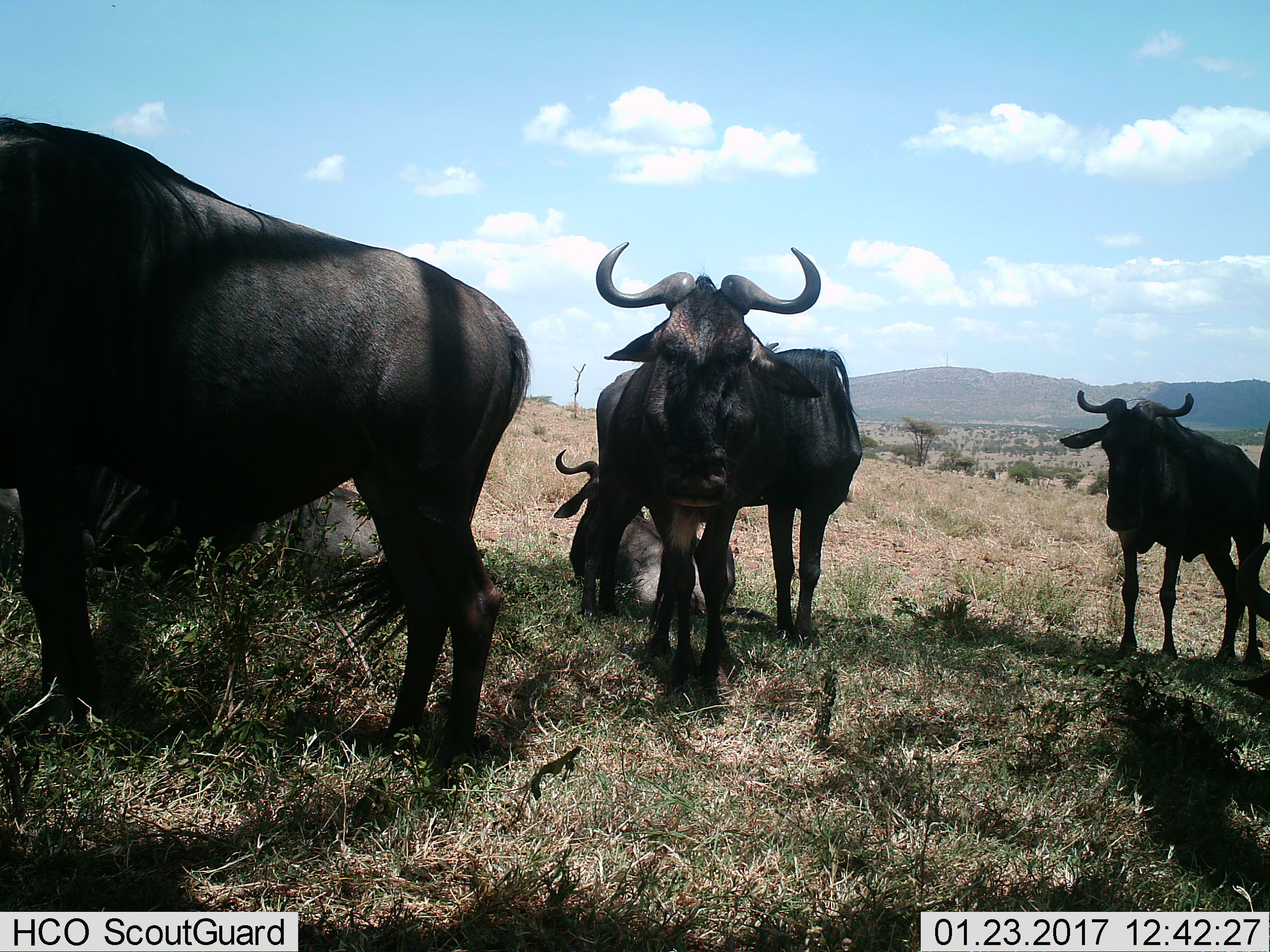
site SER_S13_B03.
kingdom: Animalia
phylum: Chordata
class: Mammalia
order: Artiodactyla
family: Bovidae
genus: Connochaetes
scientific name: Connochaetes taurinus taurinus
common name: blue wildebeest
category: wildebeestblue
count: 7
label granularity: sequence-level